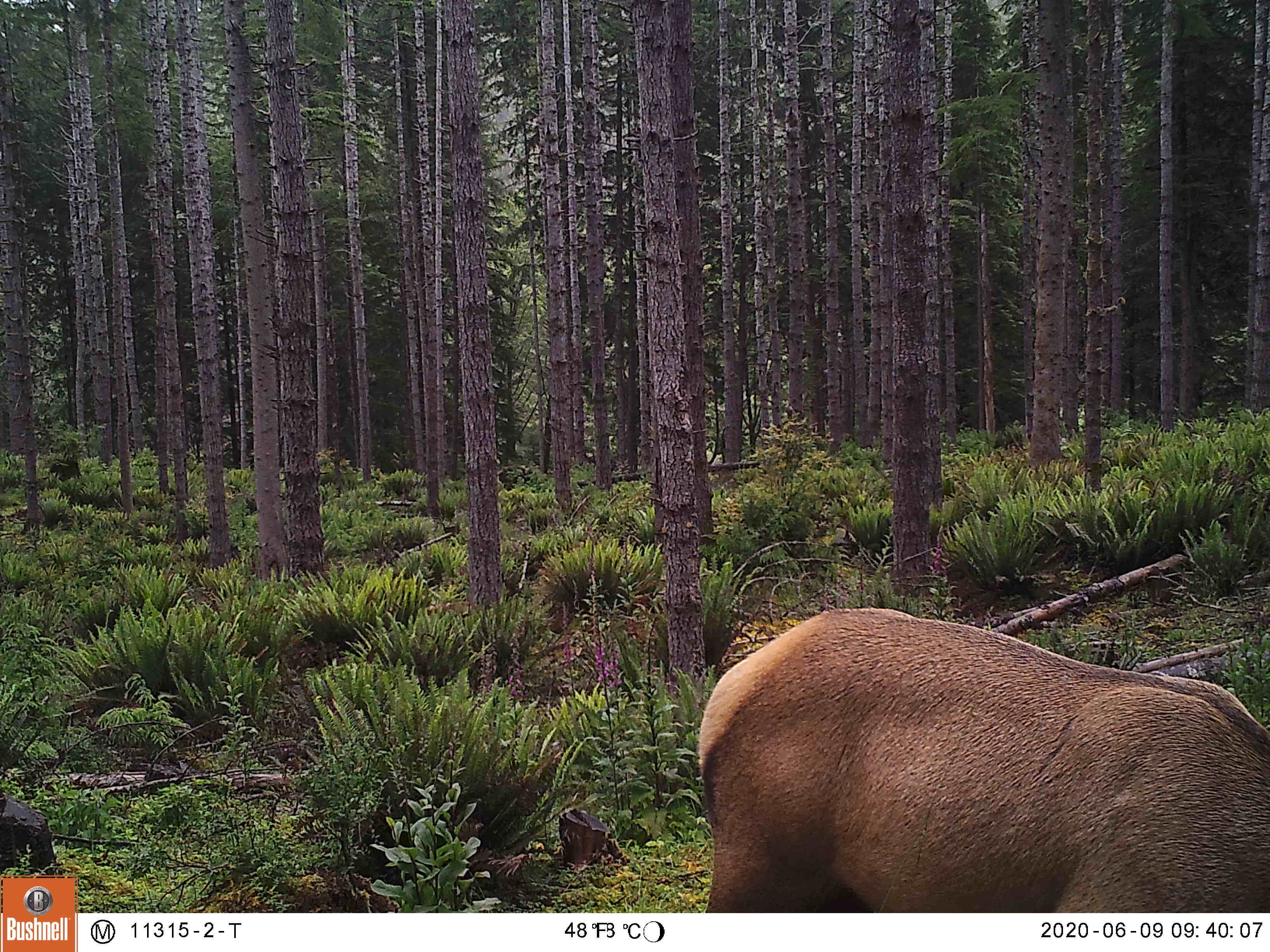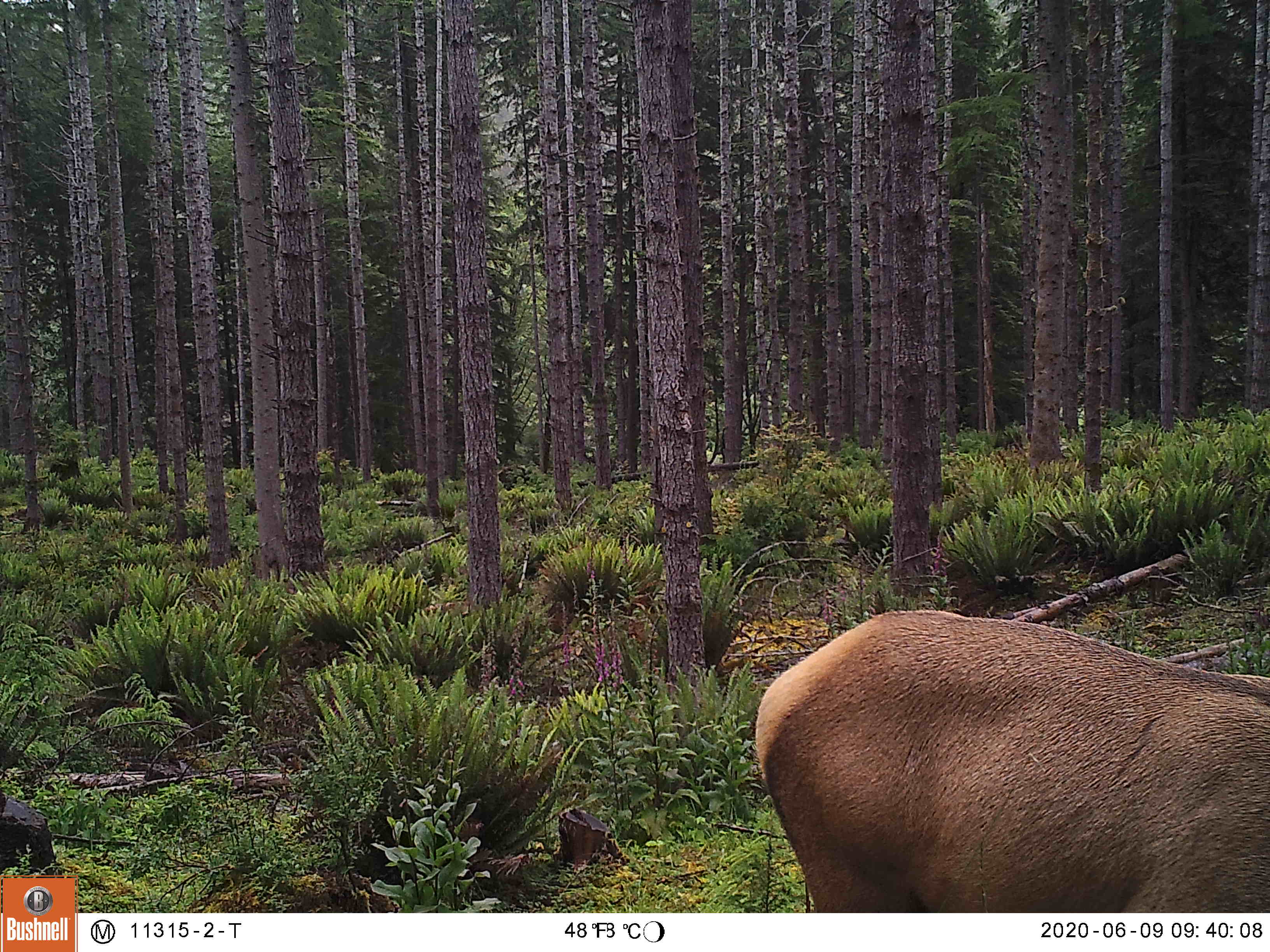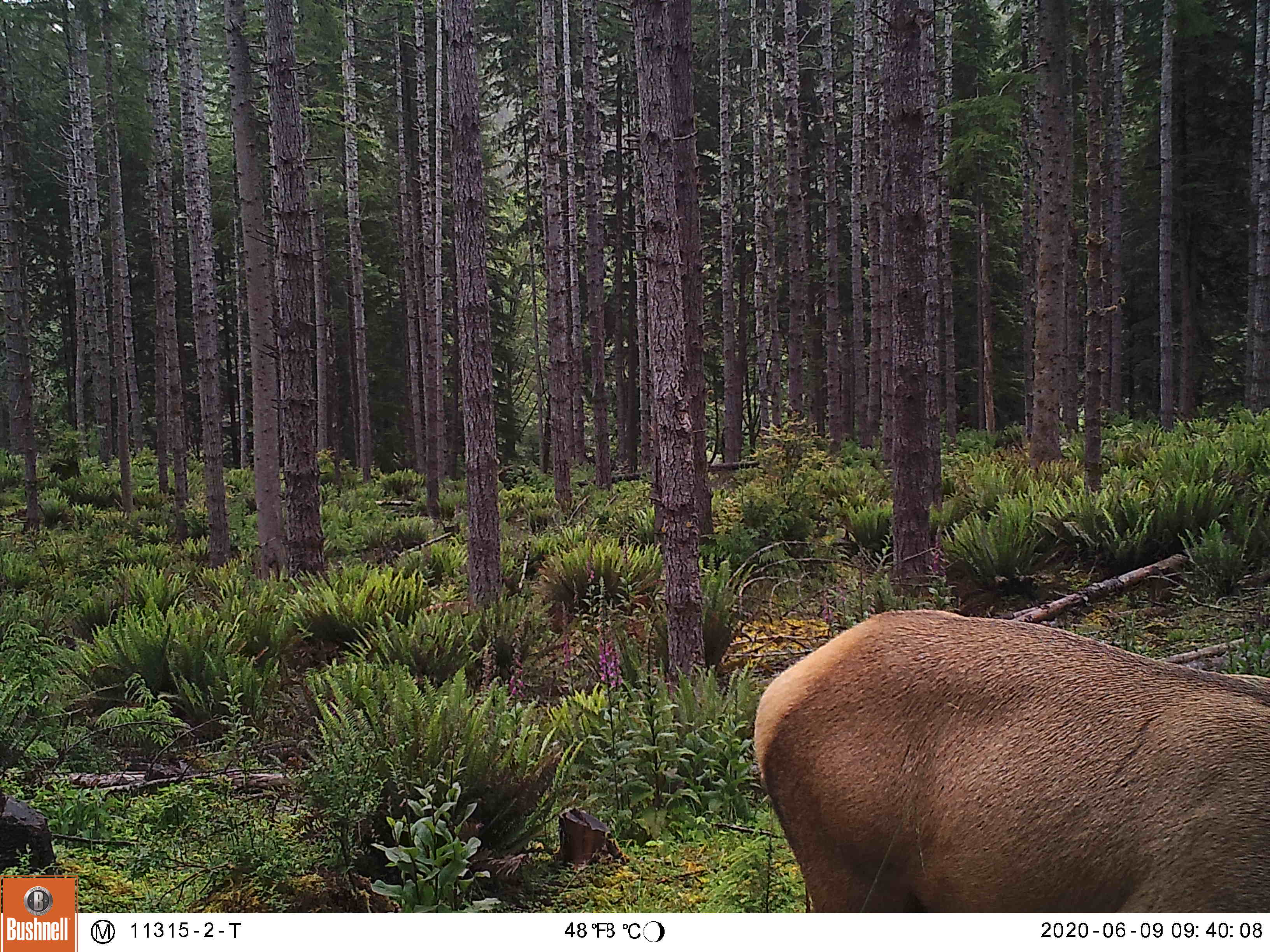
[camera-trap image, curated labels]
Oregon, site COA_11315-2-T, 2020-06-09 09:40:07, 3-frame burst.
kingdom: Animalia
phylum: Chordata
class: Mammalia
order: Artiodactyla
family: Cervidae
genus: Cervus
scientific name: Cervus canadensis roosevelti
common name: roosevelt elk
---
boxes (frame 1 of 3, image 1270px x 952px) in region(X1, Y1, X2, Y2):
roosevelt elk: region(688, 600, 1266, 906)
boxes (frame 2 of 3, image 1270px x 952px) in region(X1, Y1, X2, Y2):
roosevelt elk: region(748, 598, 1266, 904)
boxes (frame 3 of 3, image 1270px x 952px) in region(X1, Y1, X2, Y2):
roosevelt elk: region(744, 600, 1266, 904)